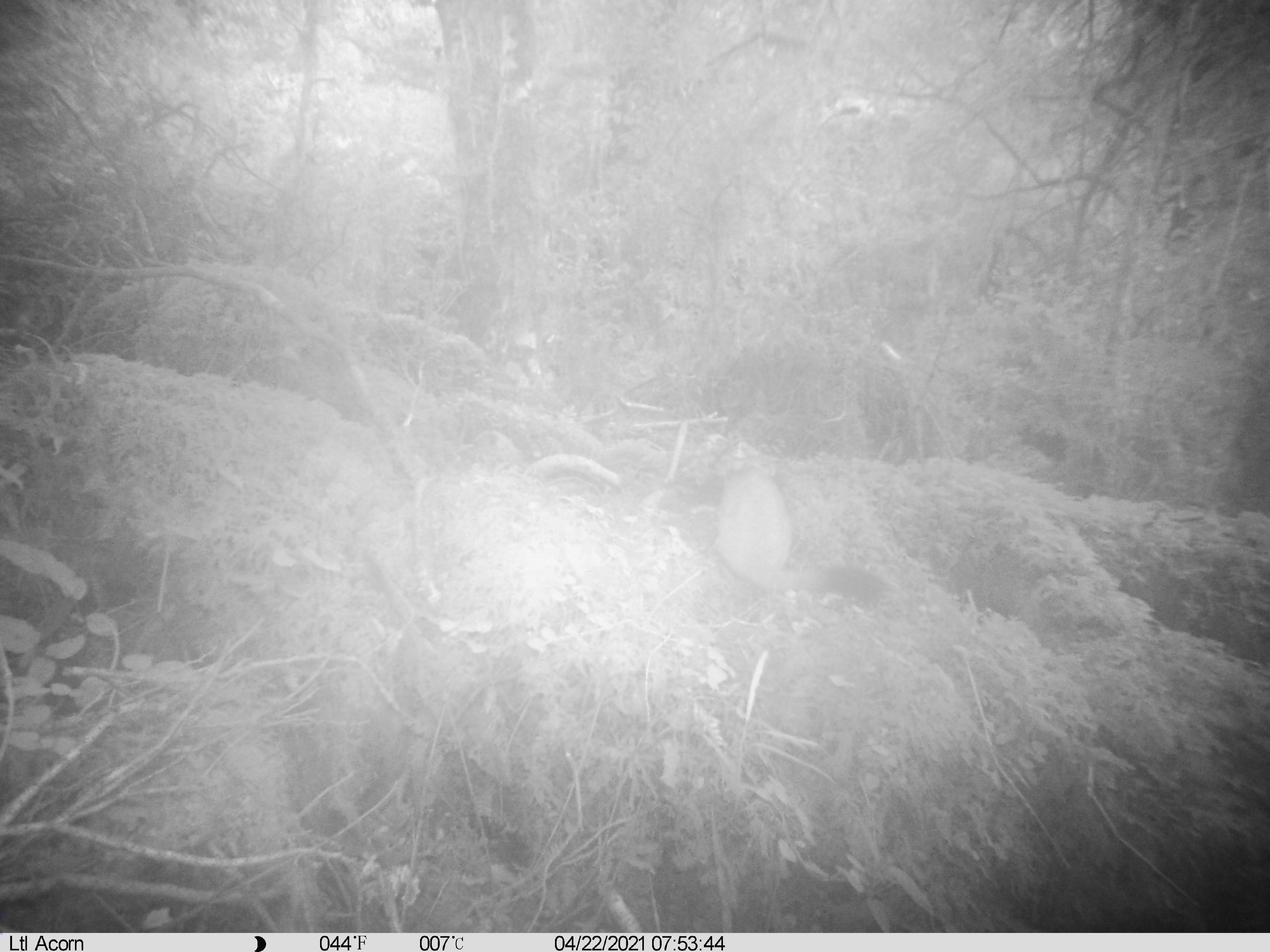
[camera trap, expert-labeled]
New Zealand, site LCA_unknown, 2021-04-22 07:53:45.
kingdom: Animalia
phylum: Chordata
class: Mammalia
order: Carnivora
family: Mustelidae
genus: Mustela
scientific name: Mustela erminea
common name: stoat